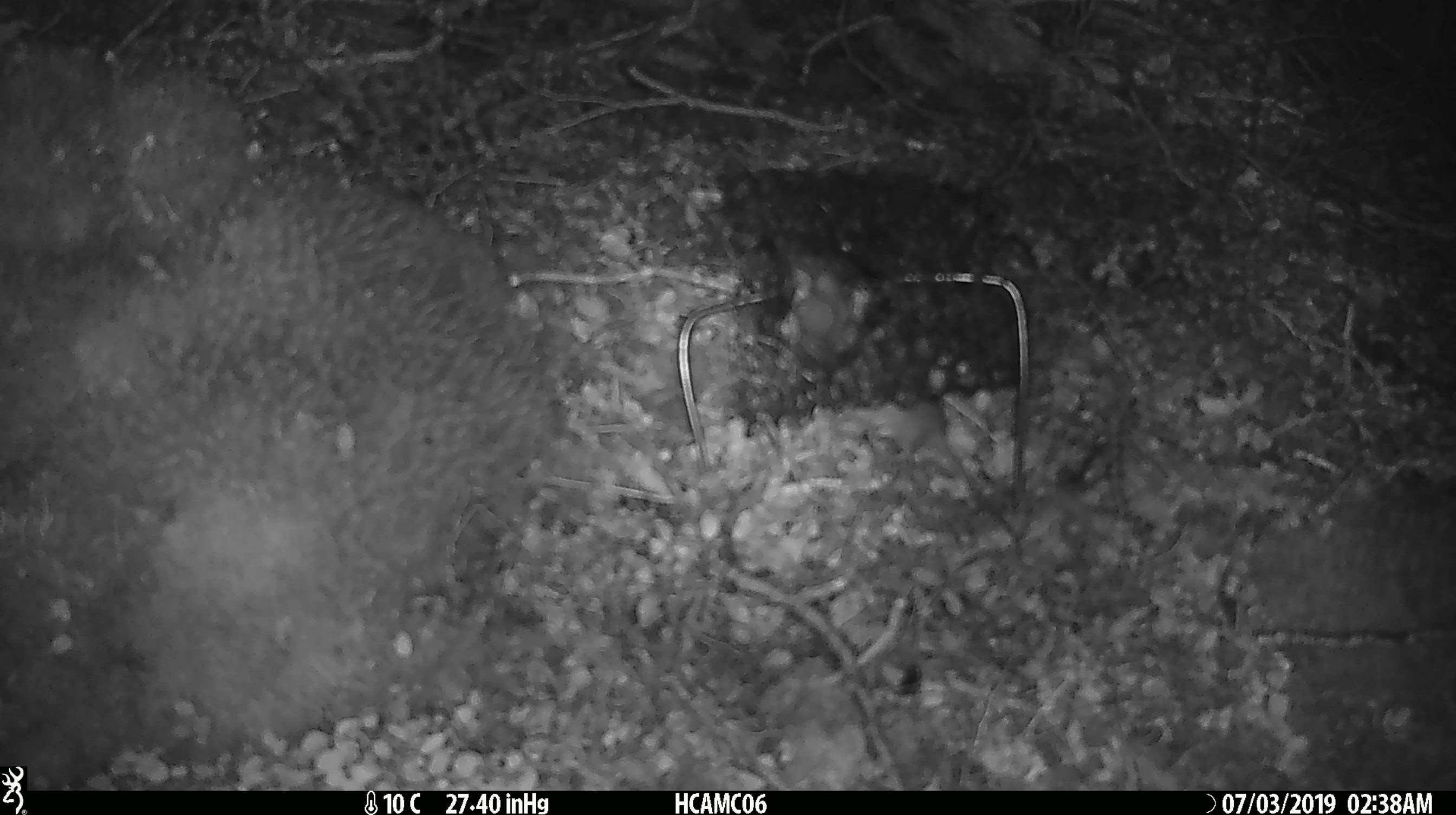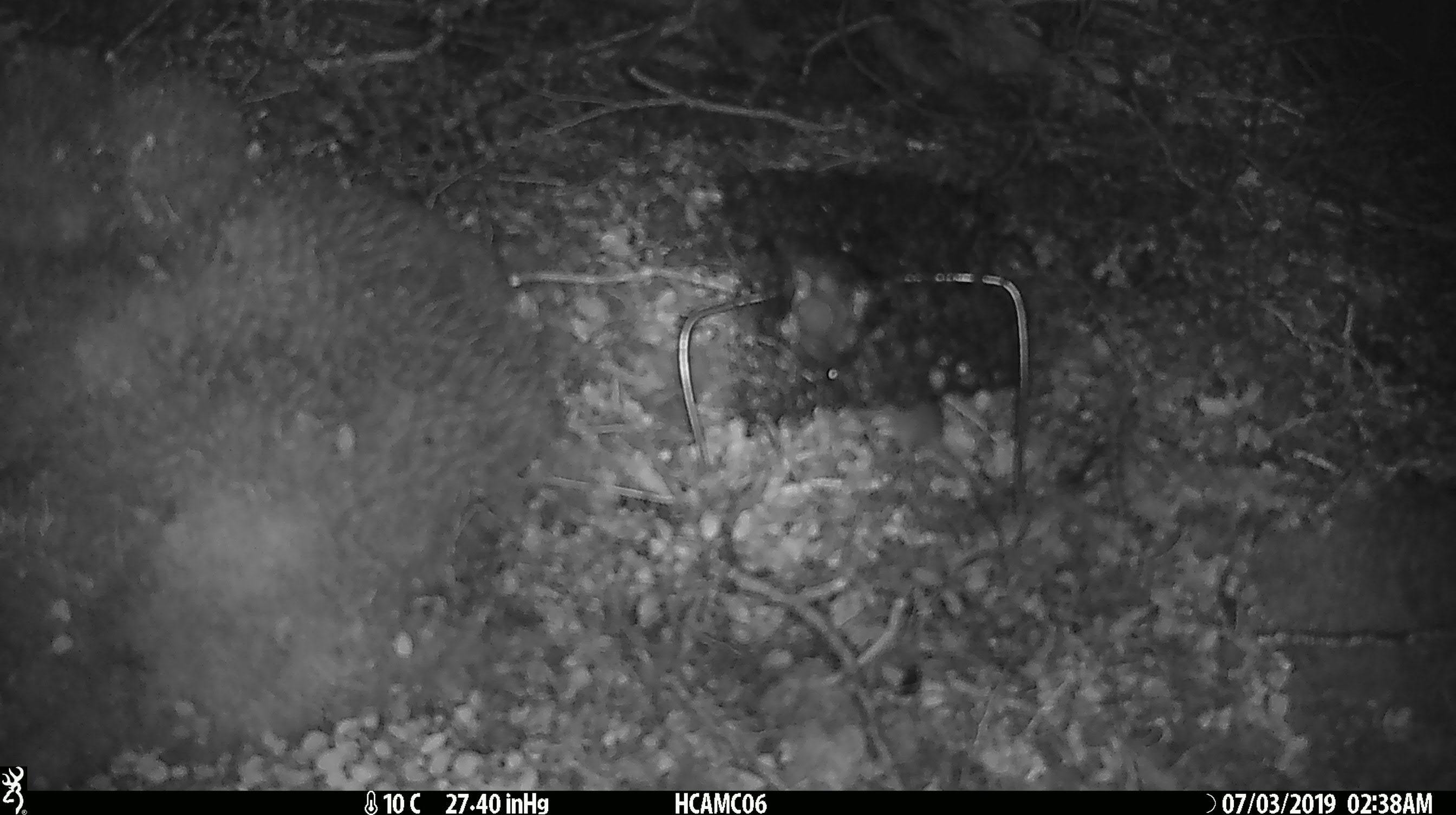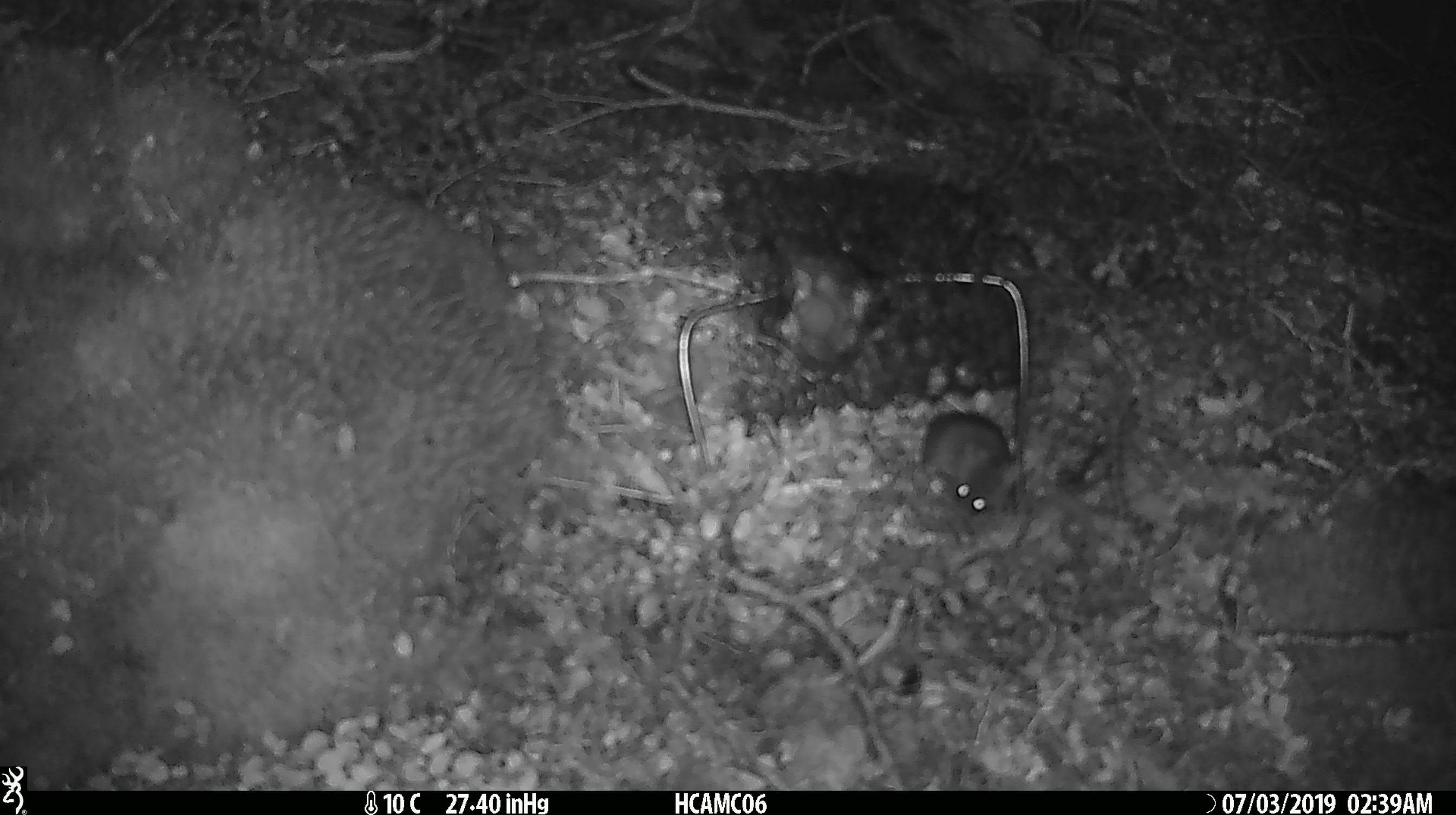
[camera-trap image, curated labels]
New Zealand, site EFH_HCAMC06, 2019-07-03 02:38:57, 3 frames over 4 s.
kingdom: Animalia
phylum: Chordata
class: Mammalia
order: Rodentia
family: Muridae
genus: Mus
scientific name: Mus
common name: mouse